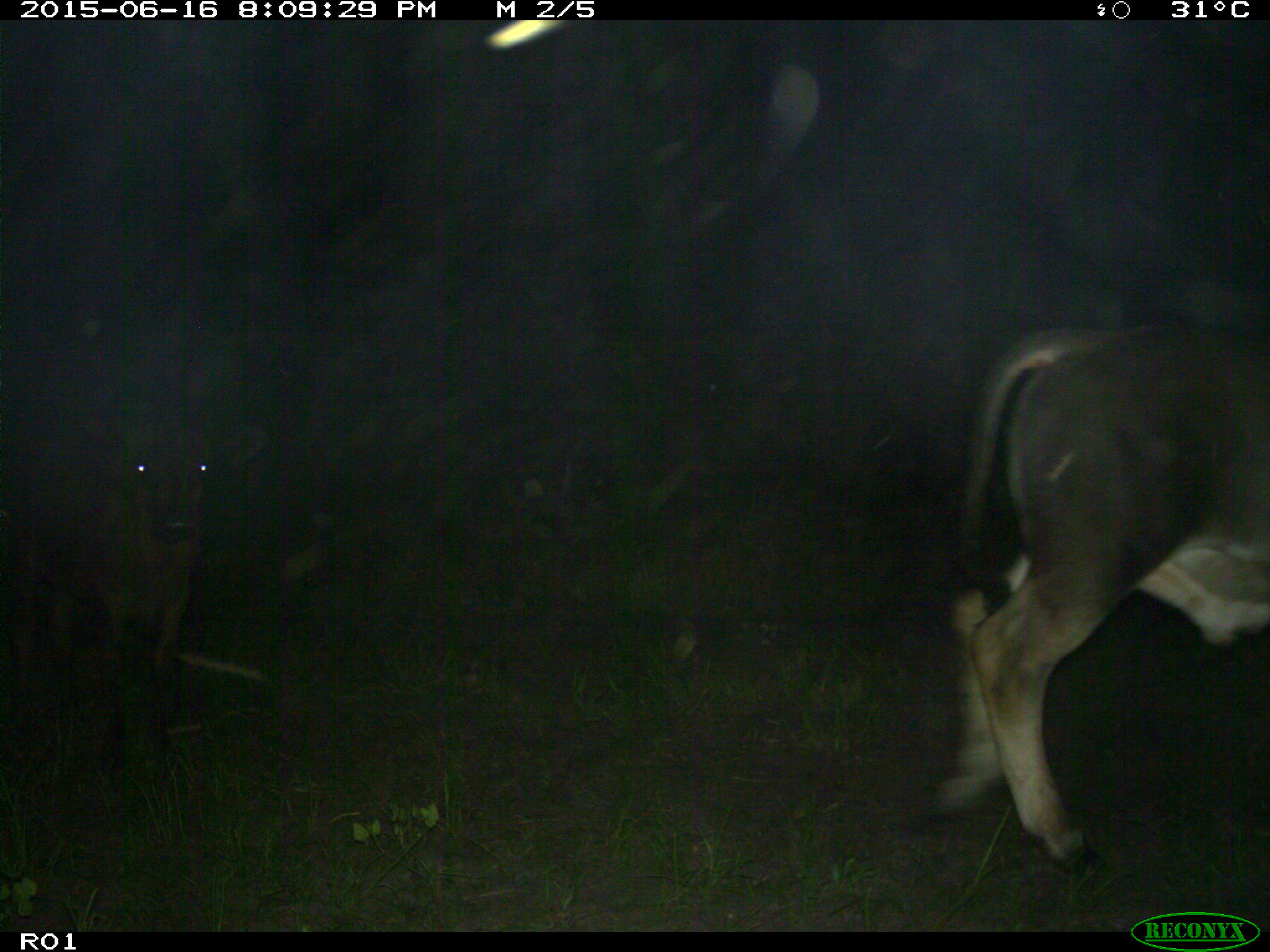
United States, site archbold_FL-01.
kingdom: Animalia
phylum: Chordata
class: Mammalia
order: Artiodactyla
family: Bovidae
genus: Bos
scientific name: Bos taurus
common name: domestic cow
Bos taurus (domestic cow).